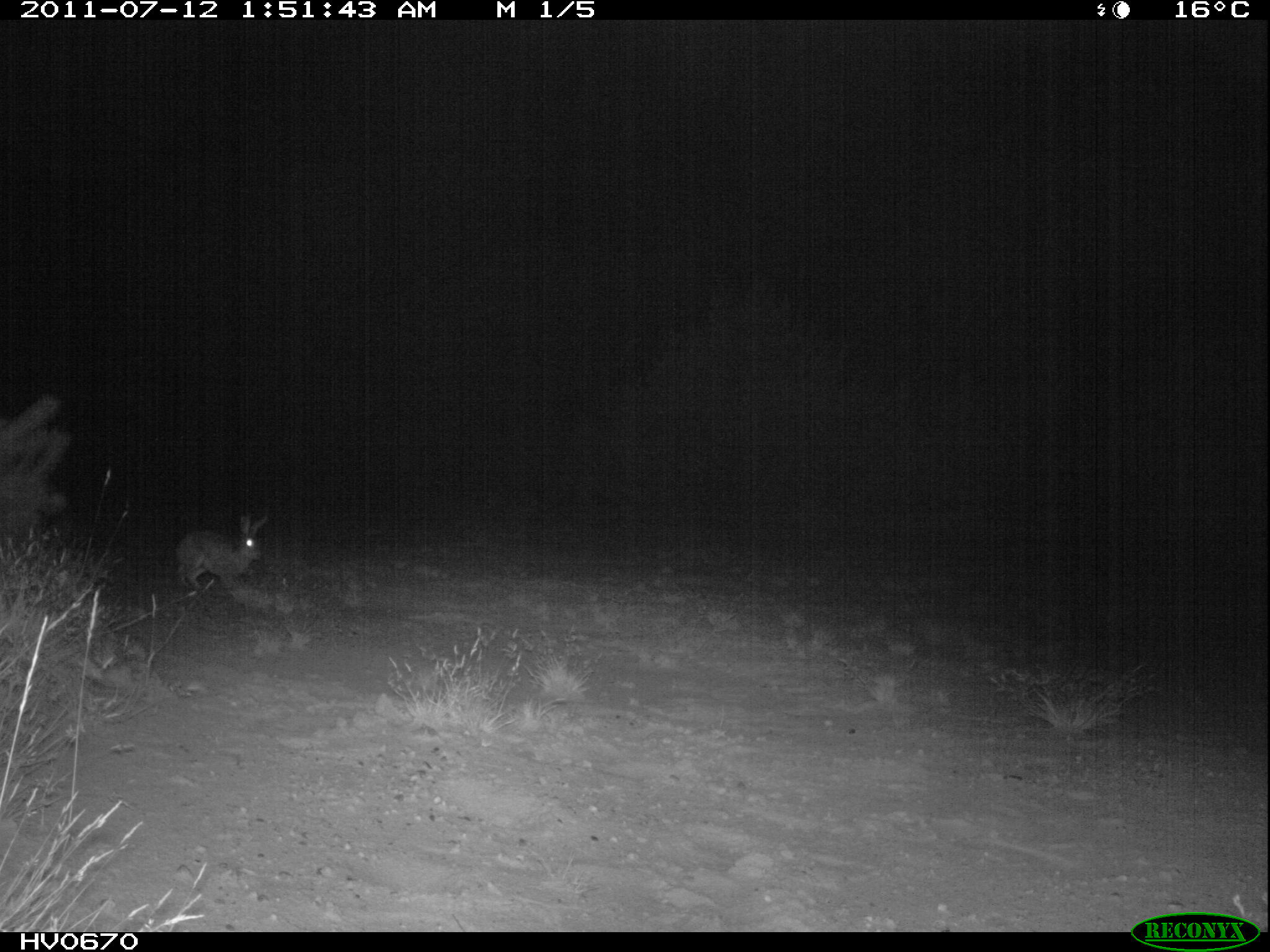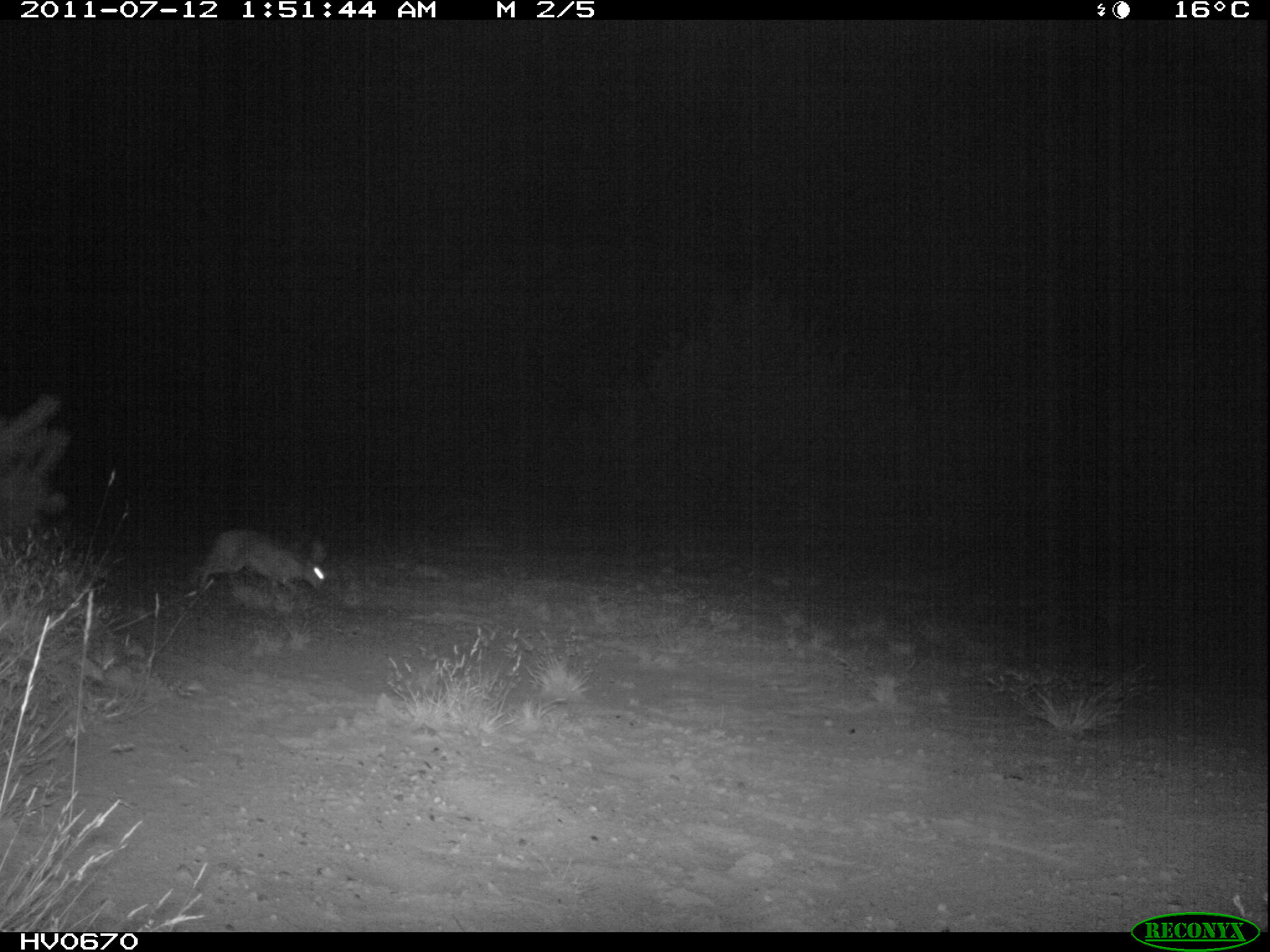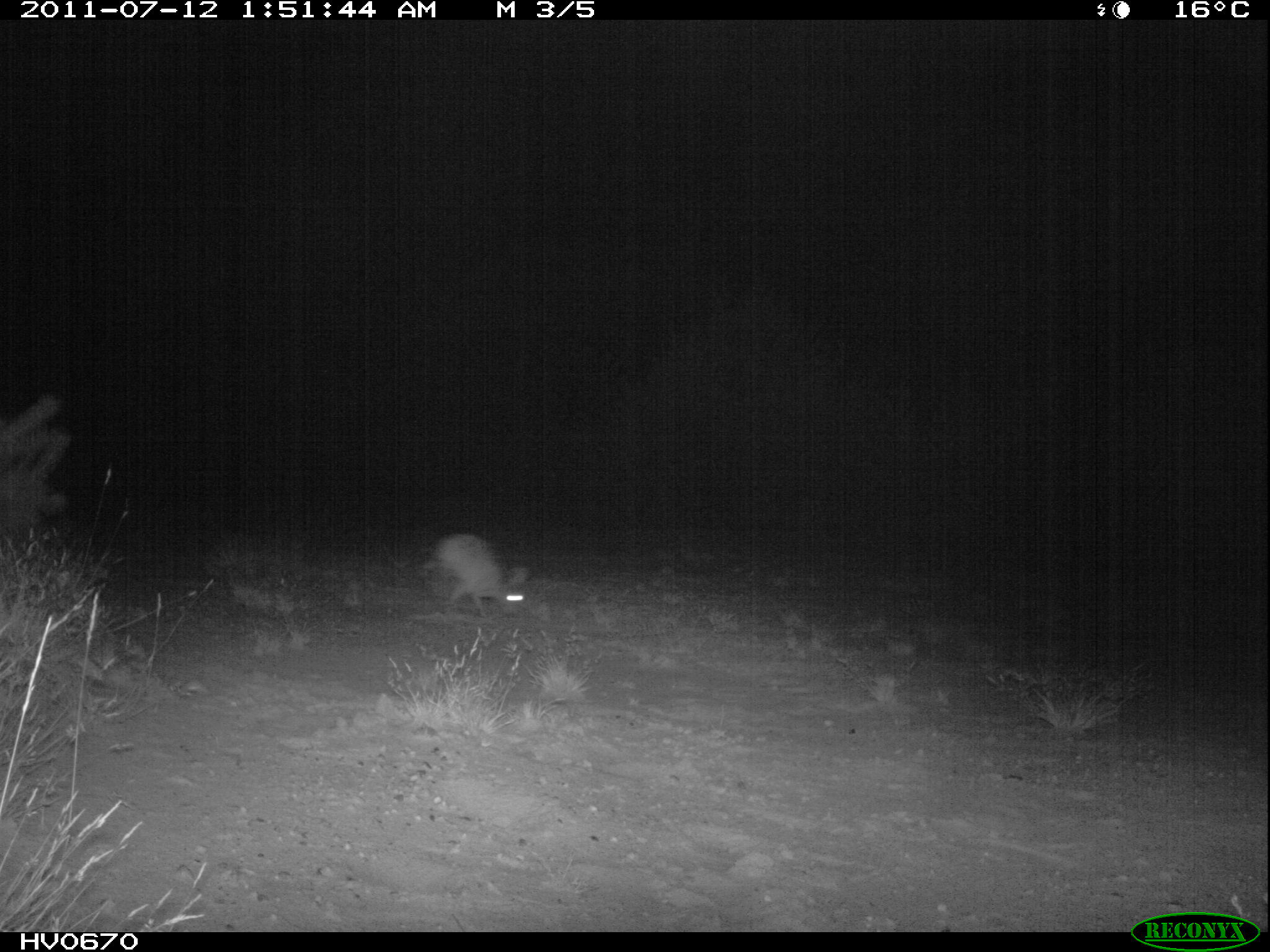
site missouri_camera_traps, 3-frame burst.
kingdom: Animalia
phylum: Chordata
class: Mammalia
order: Lagomorpha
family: Leporidae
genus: Lepus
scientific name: Lepus europaeus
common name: european hare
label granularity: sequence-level